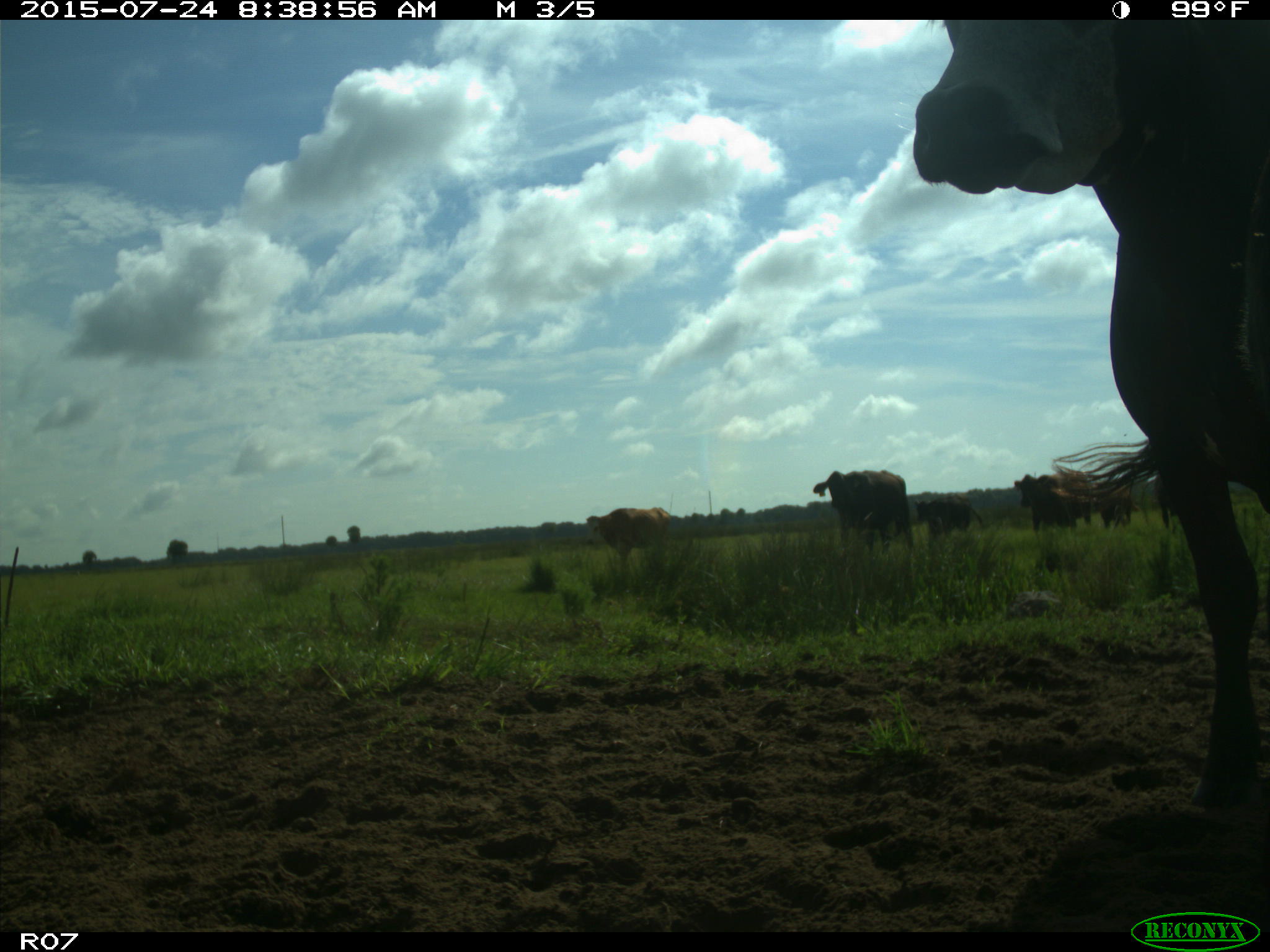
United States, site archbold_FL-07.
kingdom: Animalia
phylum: Chordata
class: Mammalia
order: Artiodactyla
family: Bovidae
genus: Bos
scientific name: Bos taurus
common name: domestic cow